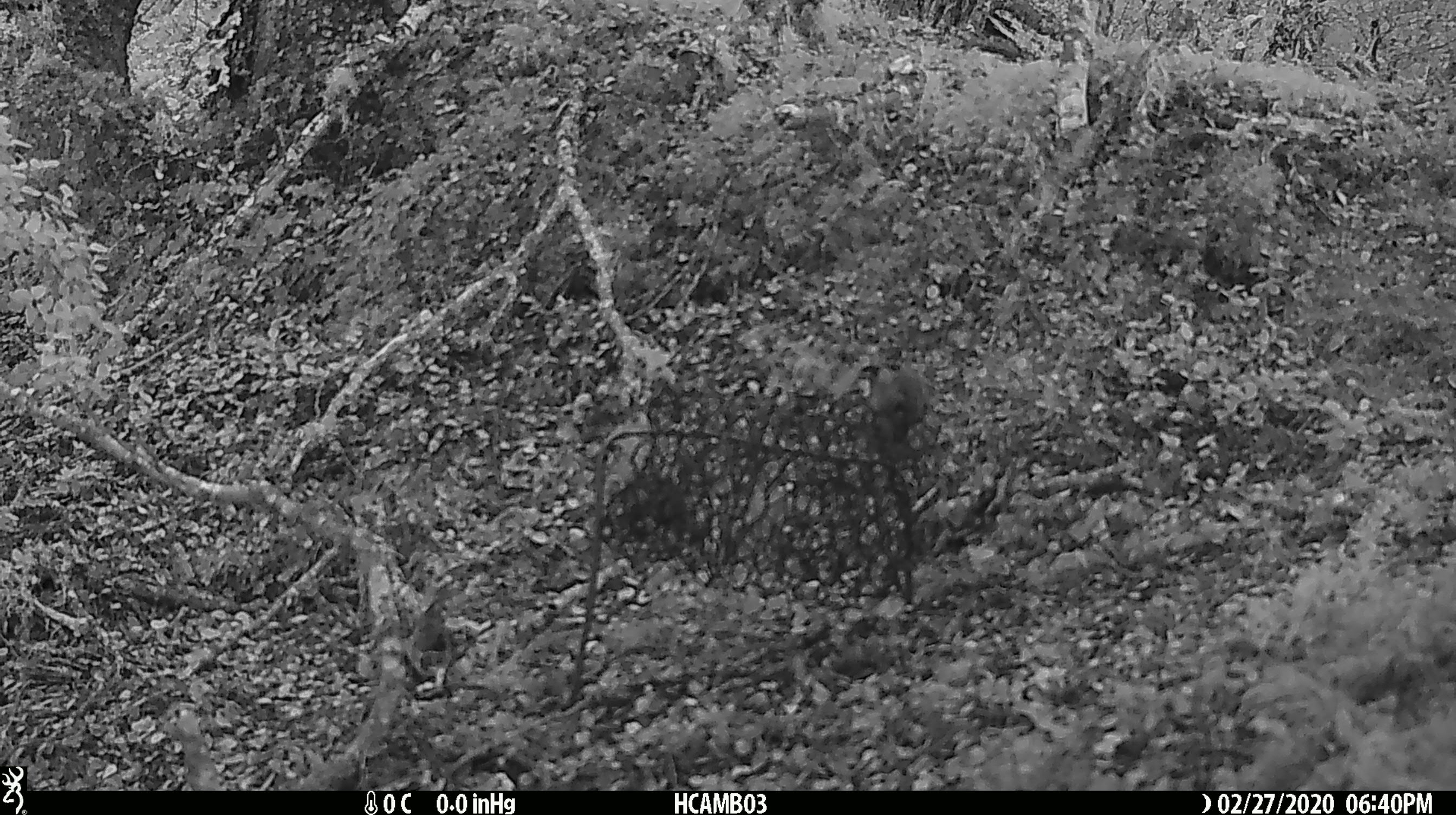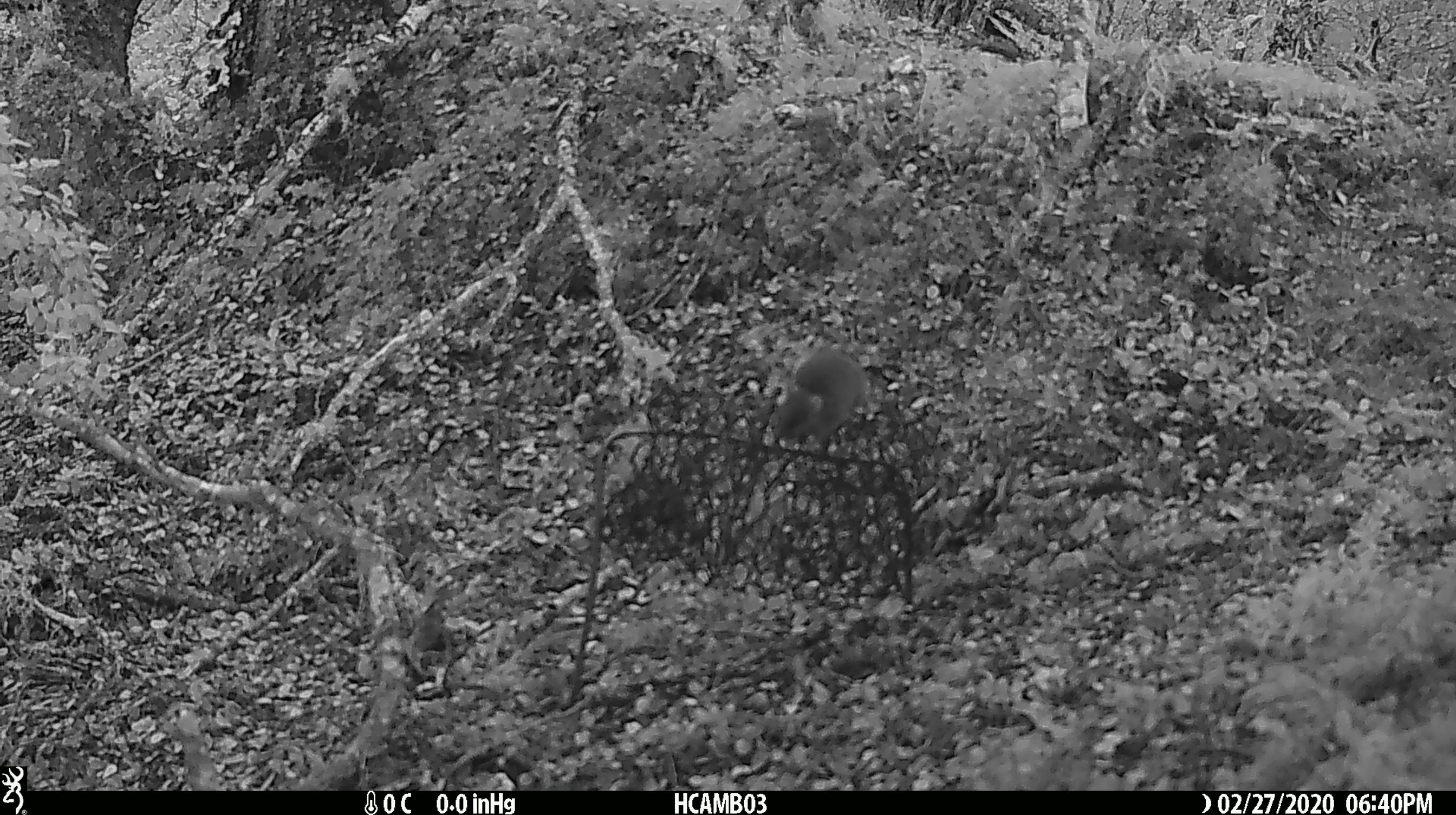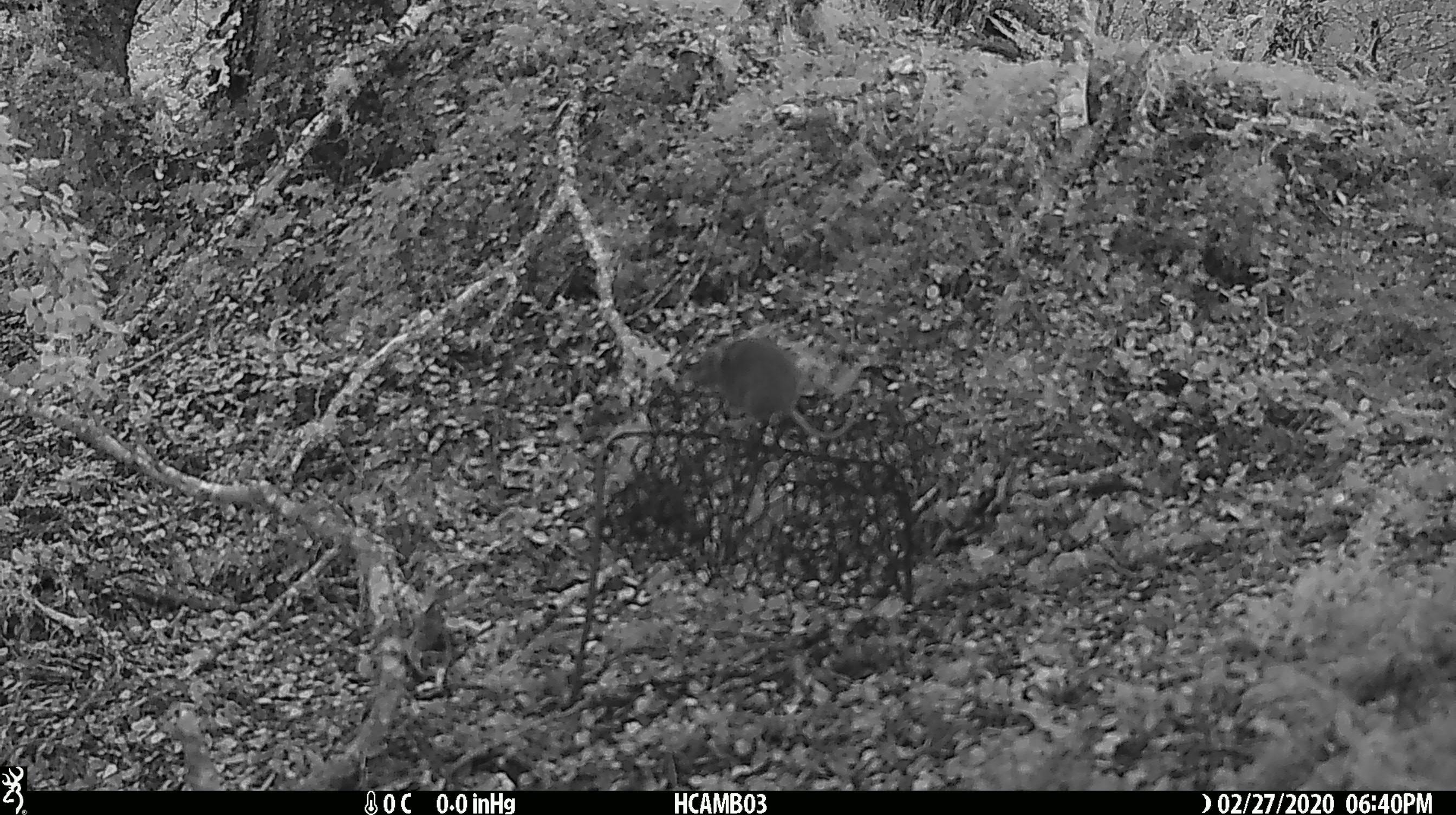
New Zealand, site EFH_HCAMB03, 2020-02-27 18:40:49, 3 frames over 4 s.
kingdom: Animalia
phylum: Chordata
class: Mammalia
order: Rodentia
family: Muridae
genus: Mus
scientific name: Mus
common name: mouse